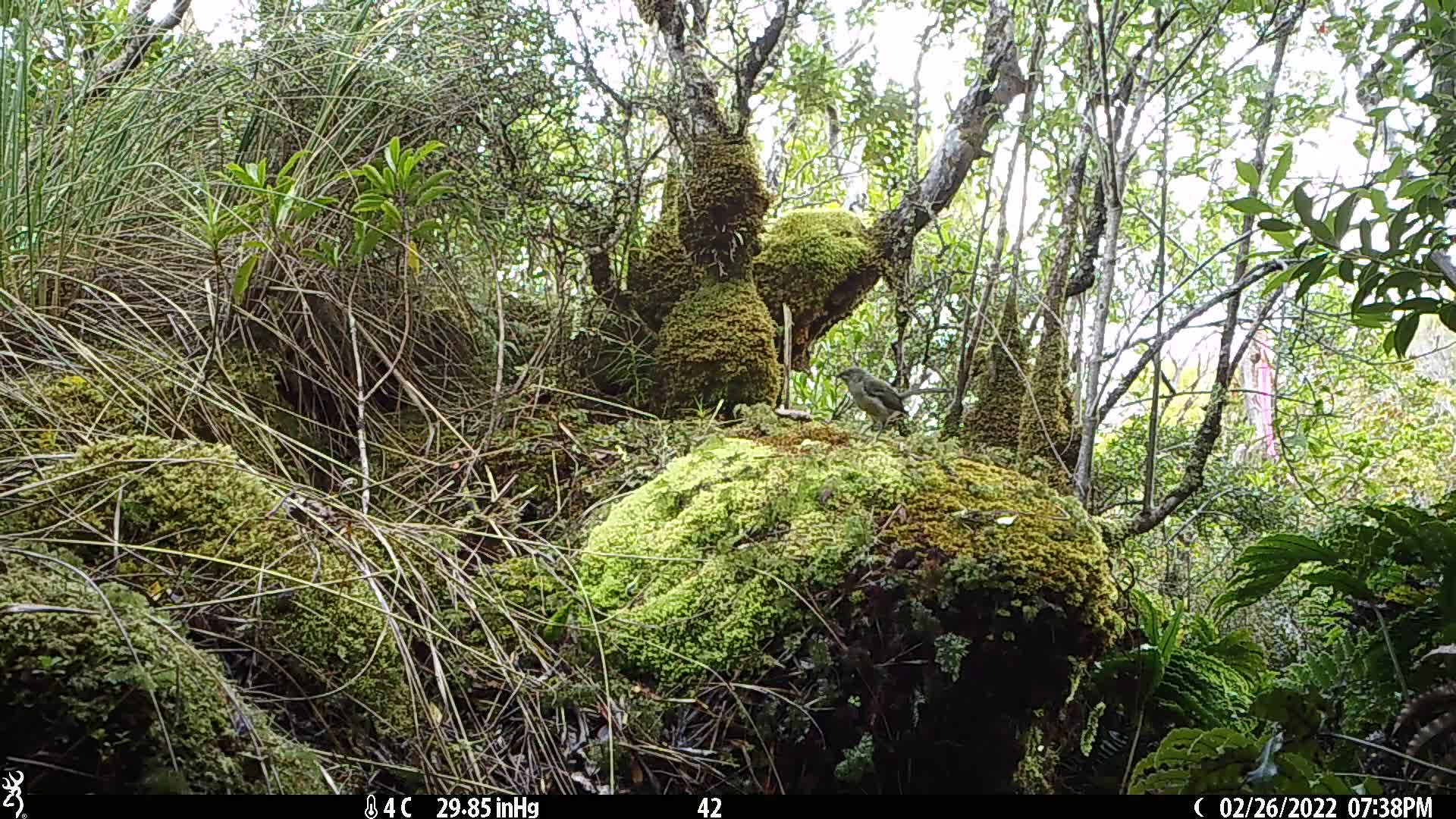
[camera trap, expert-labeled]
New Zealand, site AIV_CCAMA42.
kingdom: Animalia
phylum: Chordata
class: Aves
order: Passeriformes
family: Meliphagidae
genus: Anthornis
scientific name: Anthornis melanura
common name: new zealand bellbird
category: bellbird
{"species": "bellbird (new zealand bellbird) (Anthornis melanura)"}